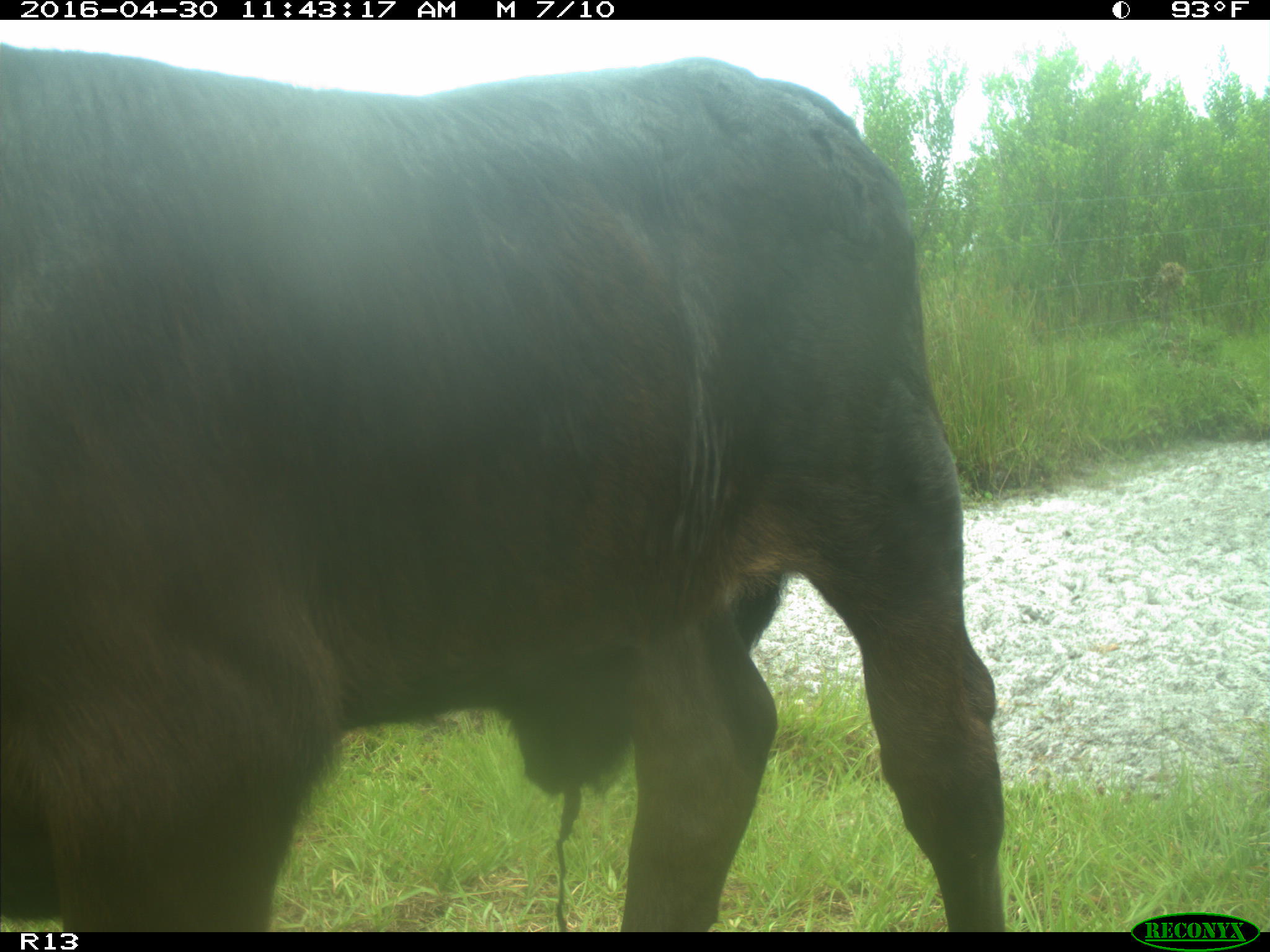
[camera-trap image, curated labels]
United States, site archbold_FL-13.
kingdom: Animalia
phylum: Chordata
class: Mammalia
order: Artiodactyla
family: Bovidae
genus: Bos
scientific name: Bos taurus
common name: domestic cow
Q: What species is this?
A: Bos taurus (domestic cow).